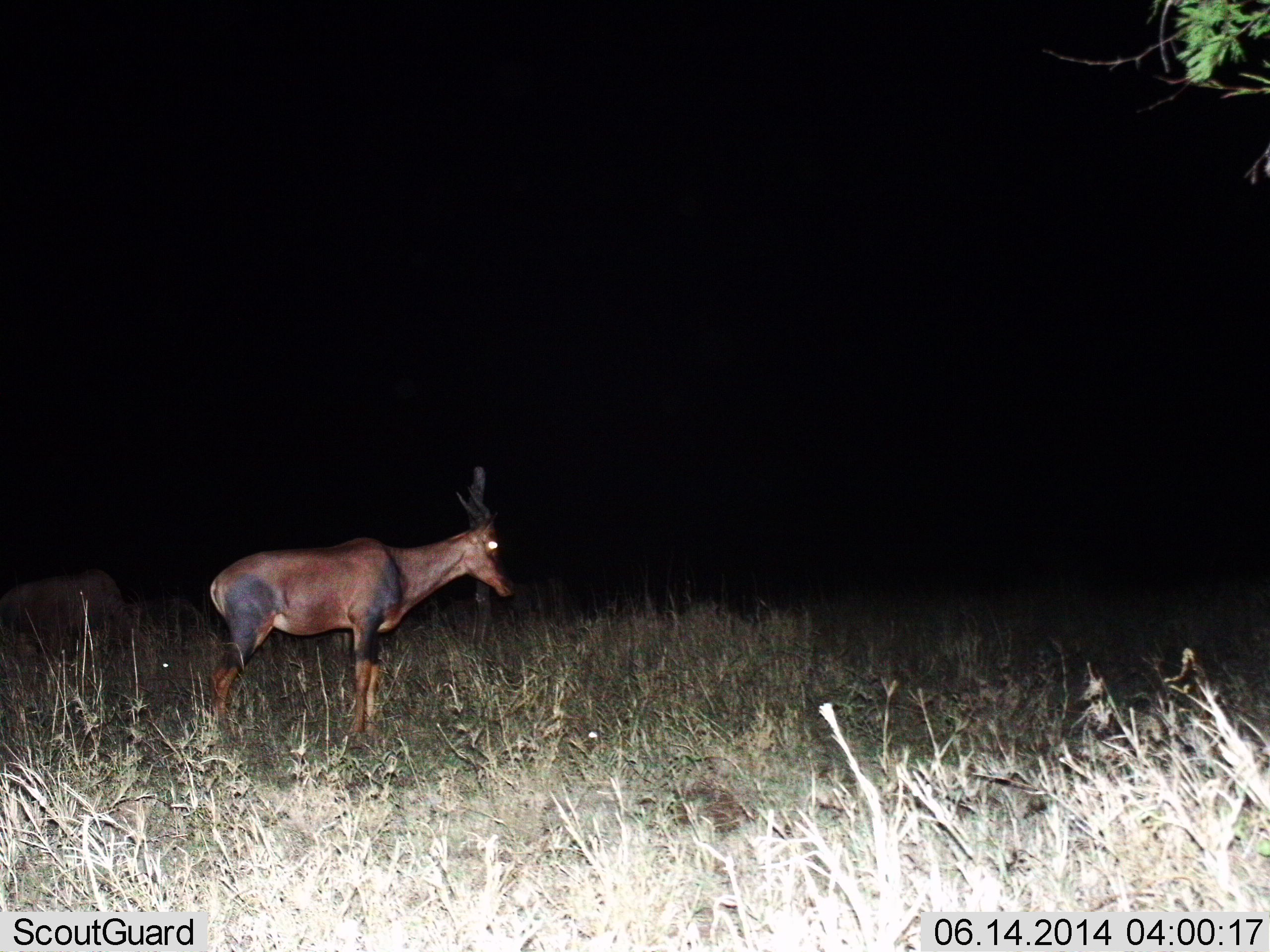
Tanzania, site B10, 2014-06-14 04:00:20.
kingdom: Animalia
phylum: Chordata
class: Mammalia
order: Artiodactyla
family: Bovidae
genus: Damaliscus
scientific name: Damaliscus lunatus jimela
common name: topi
Topi (Damaliscus lunatus jimela), count 2. Behavior (volunteer vote fractions): standing 100%, resting 0%, moving 0%, interacting 0%. Young present (vote fraction): 0%. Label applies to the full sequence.